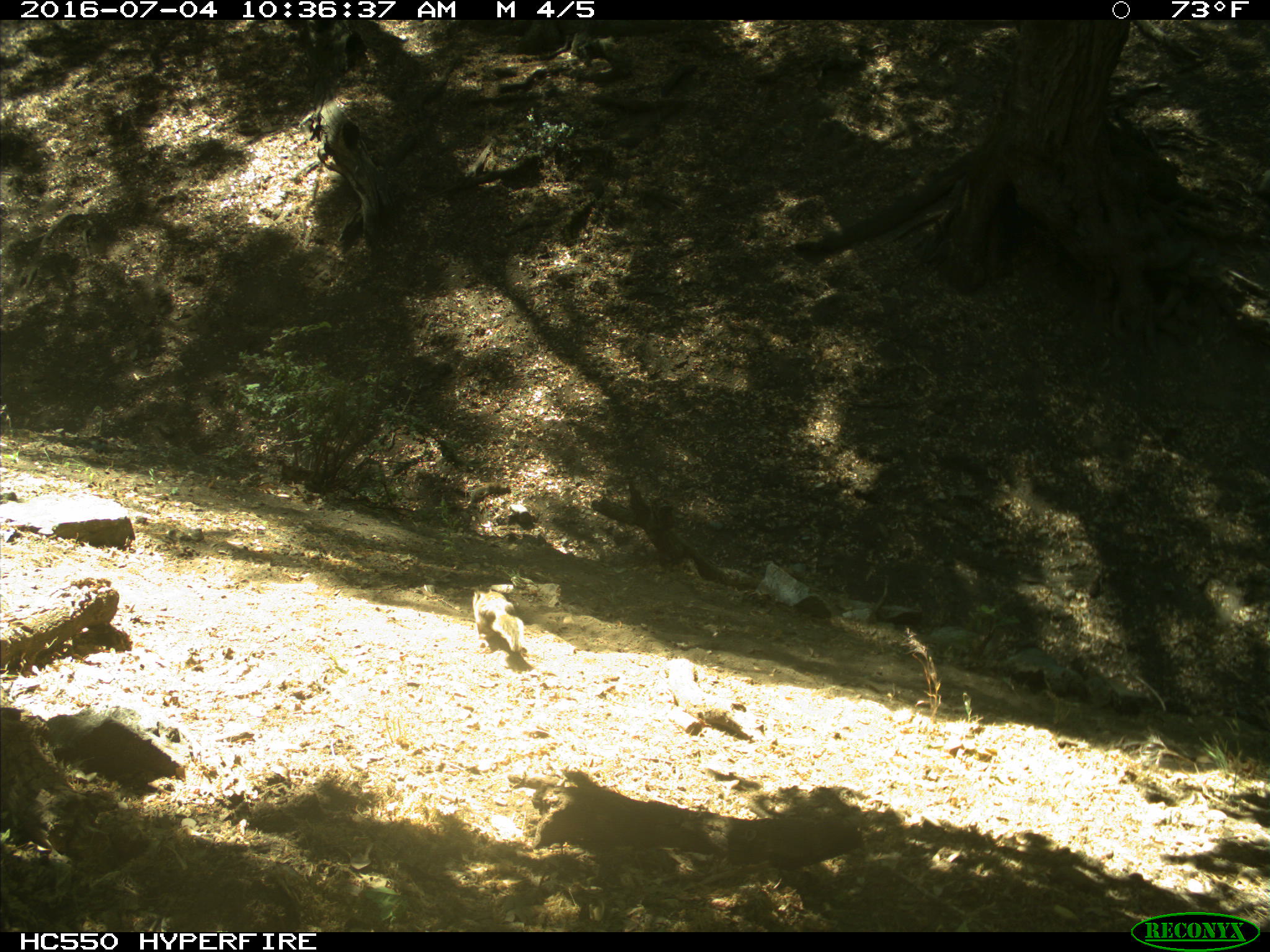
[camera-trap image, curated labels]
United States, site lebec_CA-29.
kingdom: Animalia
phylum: Chordata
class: Mammalia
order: Rodentia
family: Sciuridae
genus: Otospermophilus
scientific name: Otospermophilus beecheyi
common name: california ground squirrel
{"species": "Otospermophilus beecheyi (california ground squirrel)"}